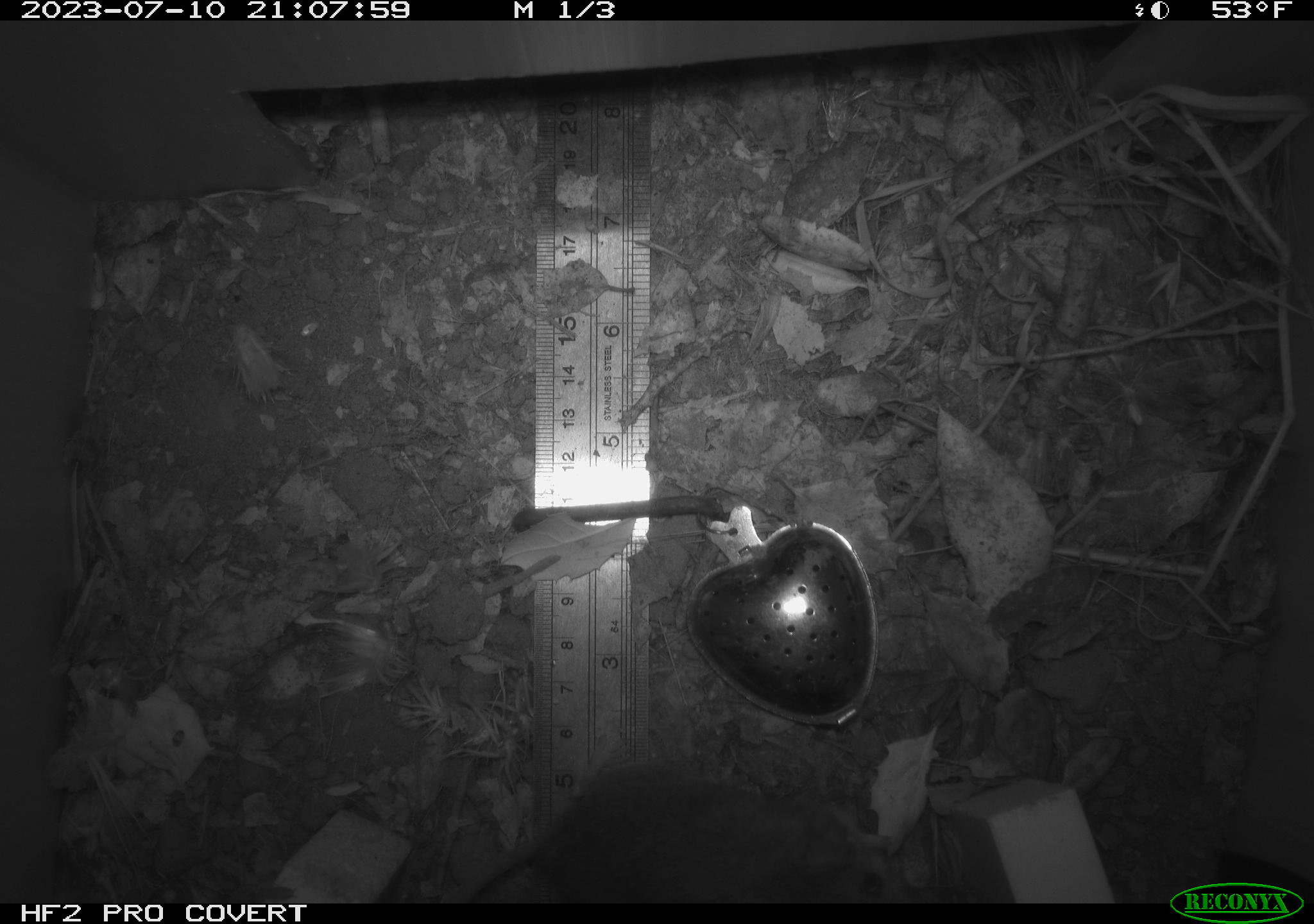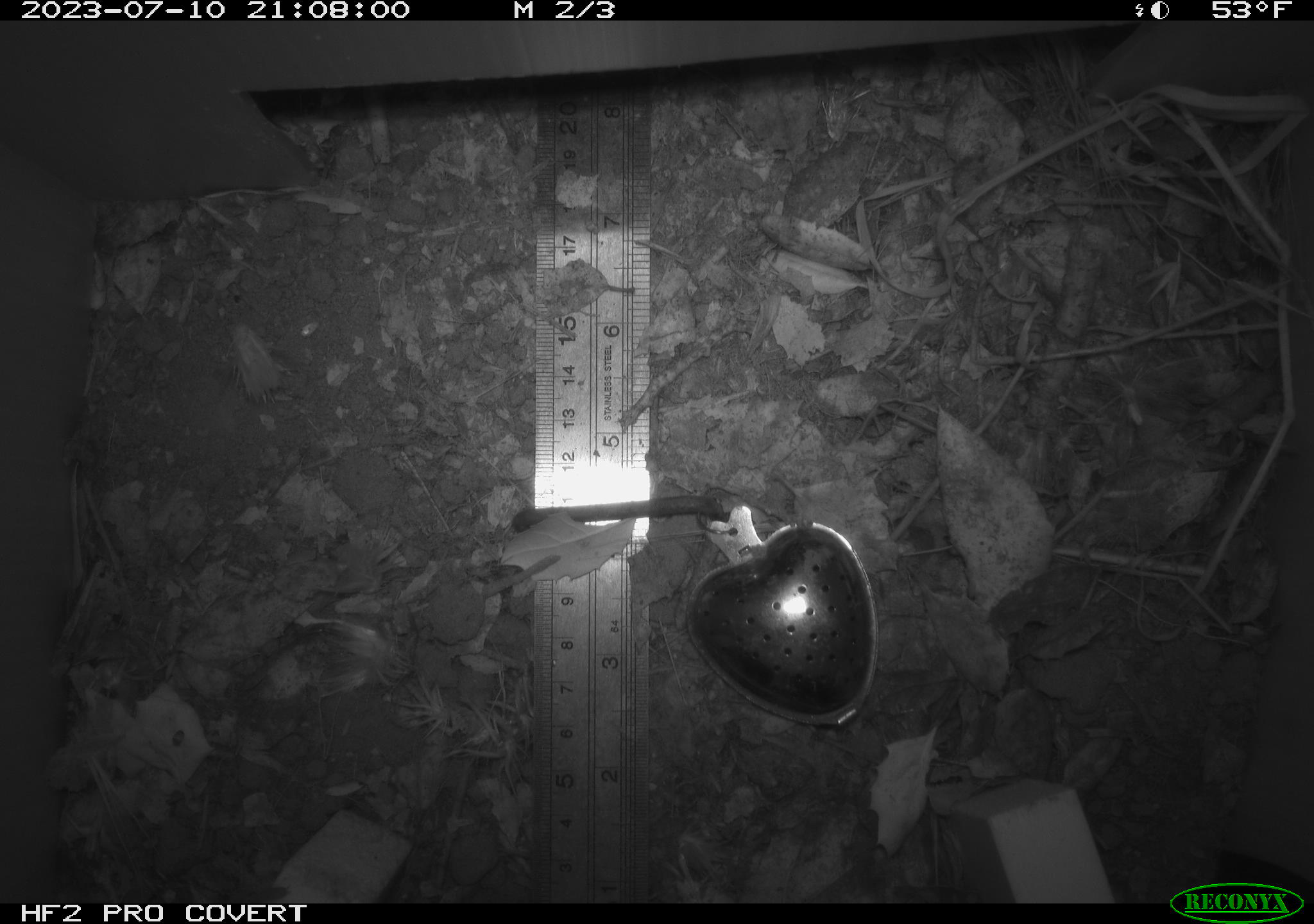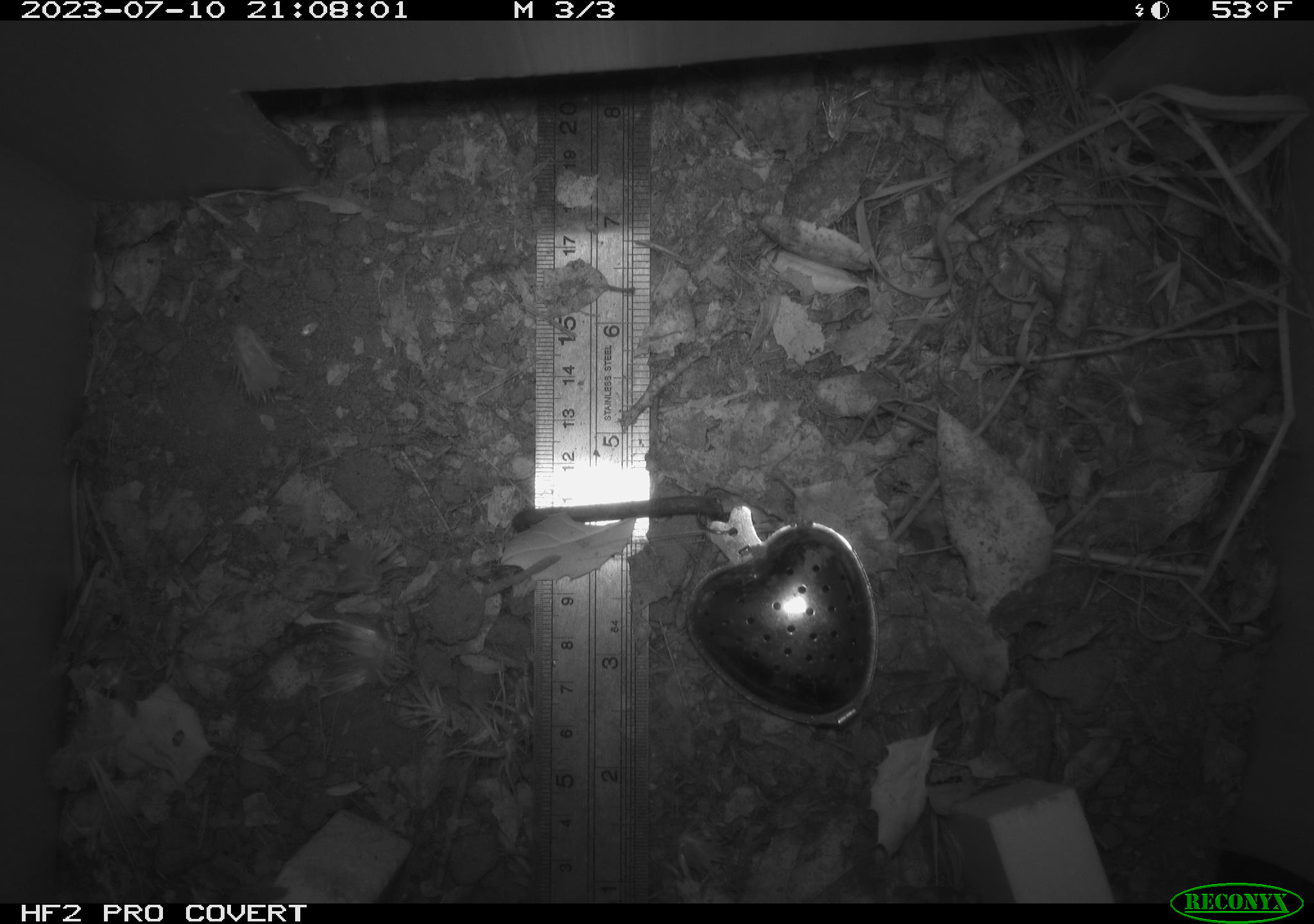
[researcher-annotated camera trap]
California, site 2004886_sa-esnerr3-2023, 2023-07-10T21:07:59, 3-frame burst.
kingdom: Animalia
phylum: Chordata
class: Mammalia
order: Rodentia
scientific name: Rodentia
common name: mouse species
Mouse species (Rodentia).